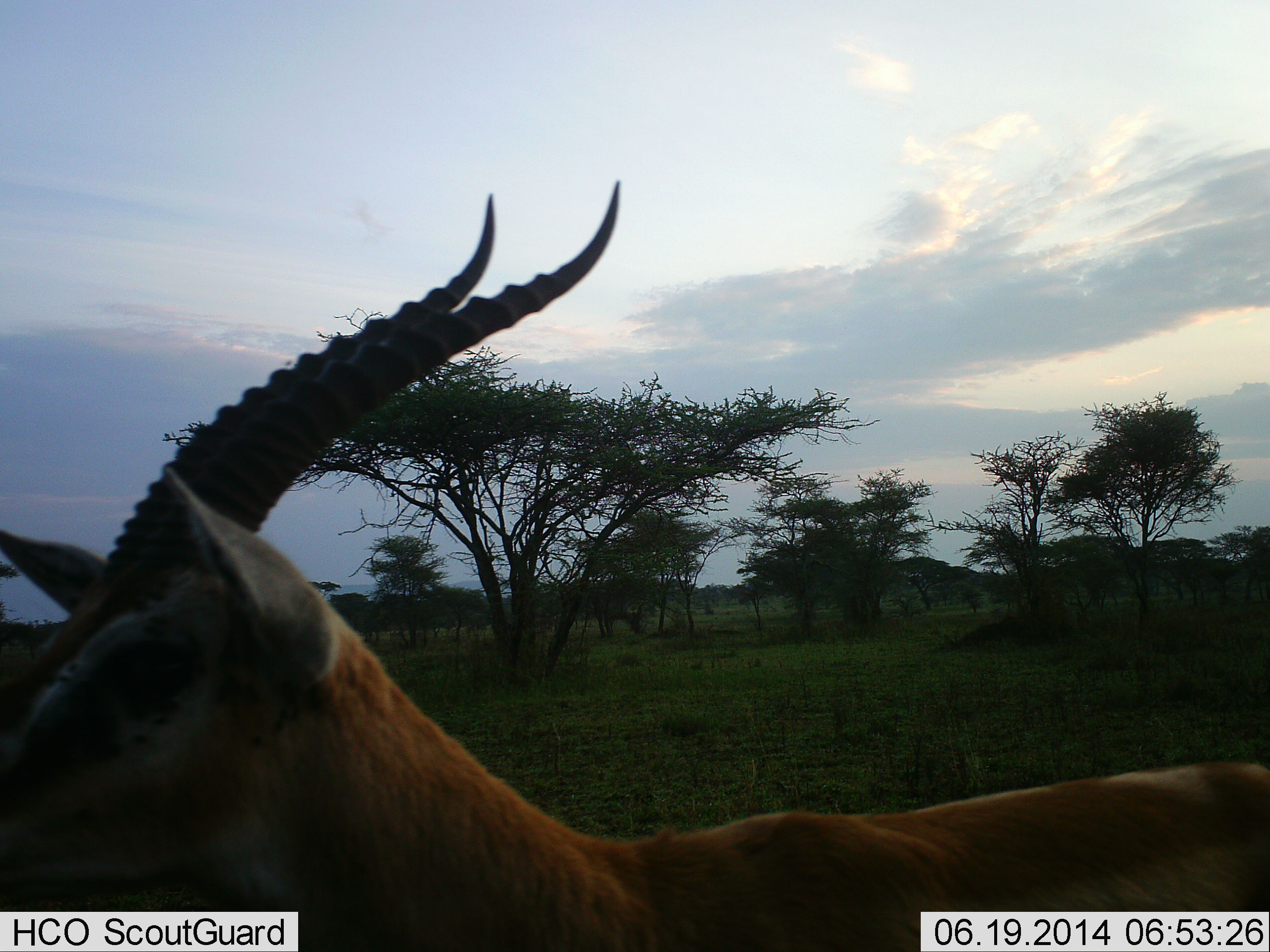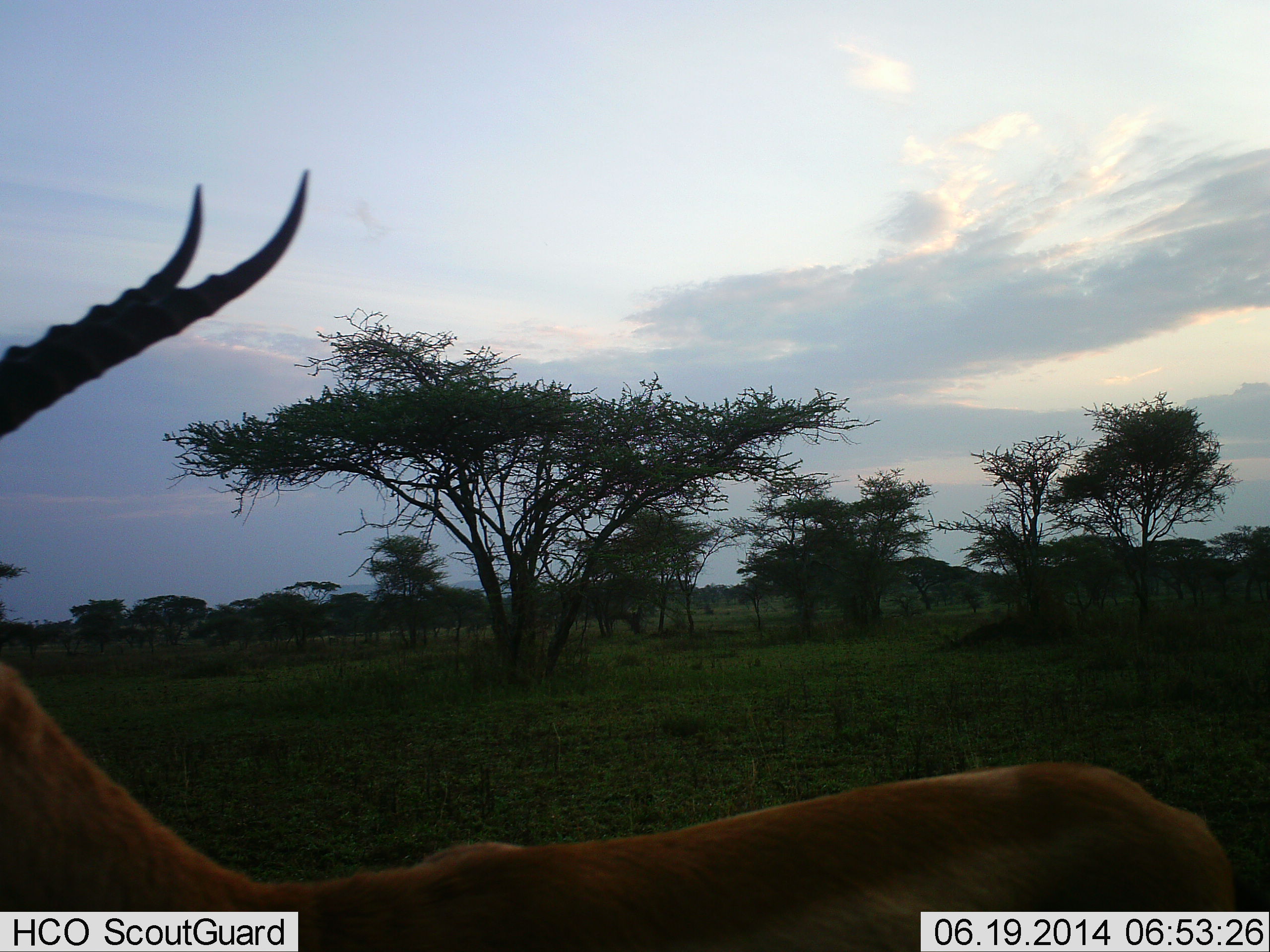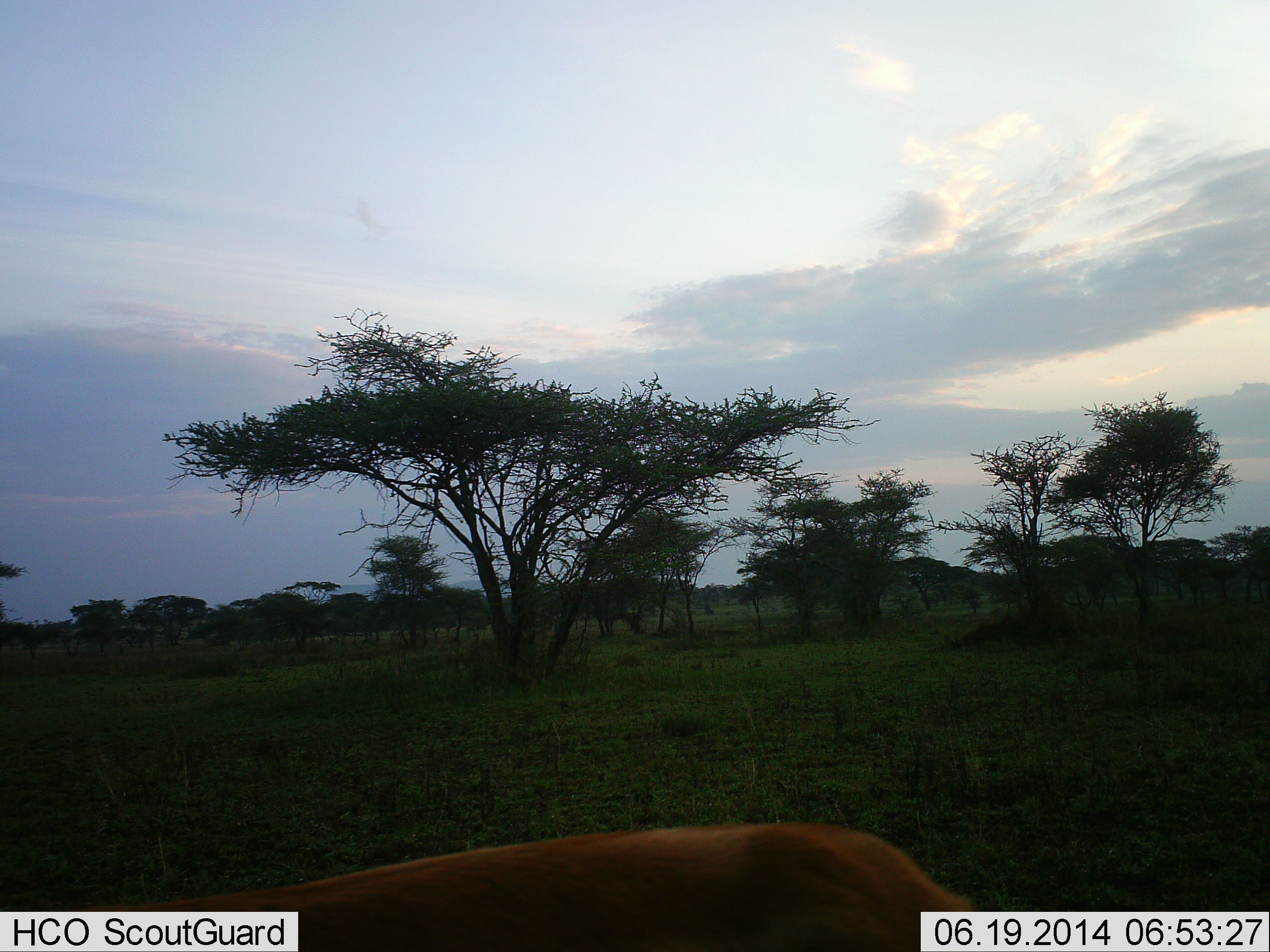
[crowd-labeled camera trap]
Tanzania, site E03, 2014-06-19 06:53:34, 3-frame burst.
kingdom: Animalia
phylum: Chordata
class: Mammalia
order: Artiodactyla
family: Bovidae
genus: Eudorcas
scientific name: Eudorcas thomsonii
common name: thomson's gazelle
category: gazellethomsons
Gazellethomsons (thomson's gazelle) (Eudorcas thomsonii), count 1. Behavior (volunteer vote fractions): standing 10%, resting 0%, moving 90%, interacting 0%. Young present (vote fraction): 0%. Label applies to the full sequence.